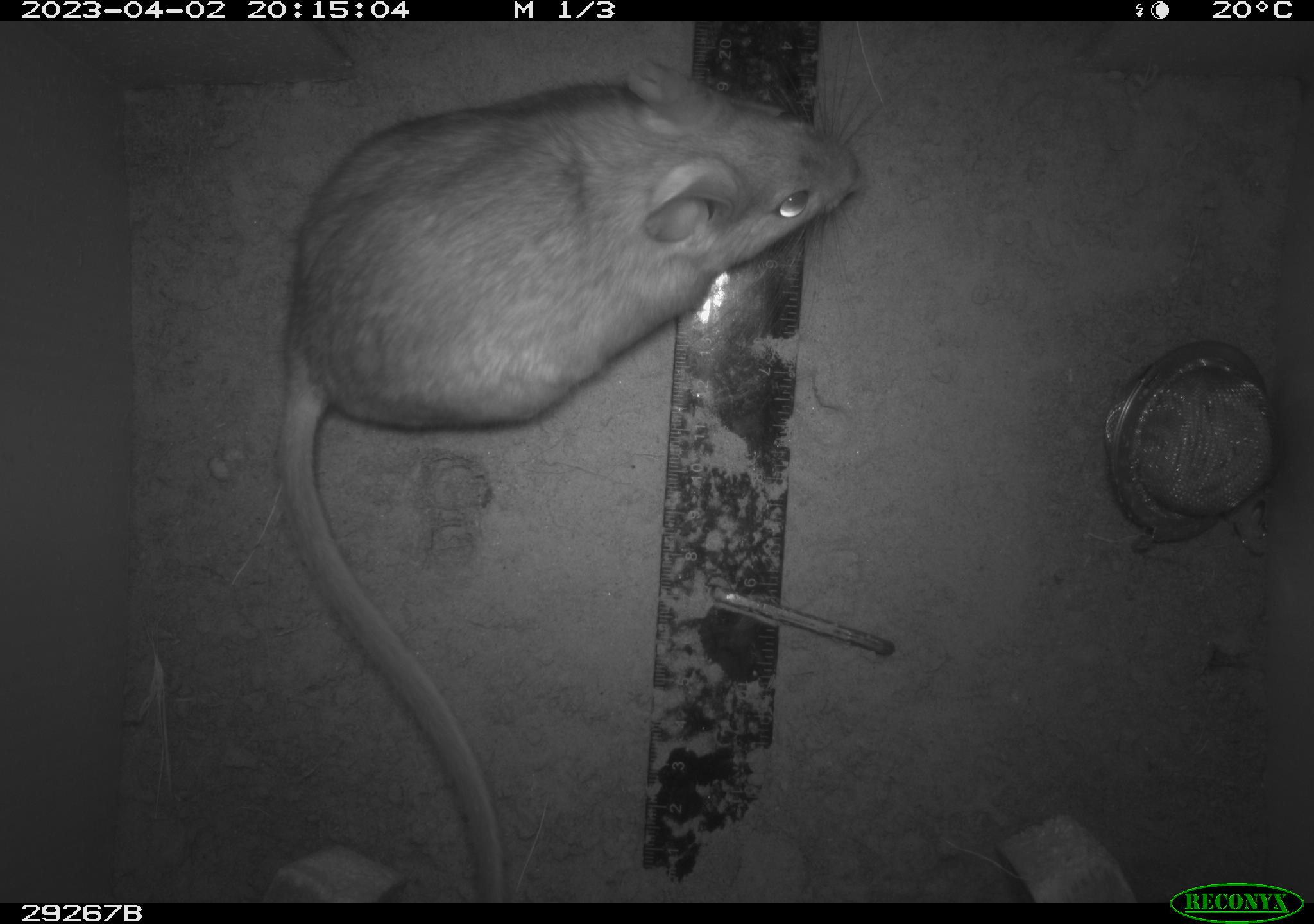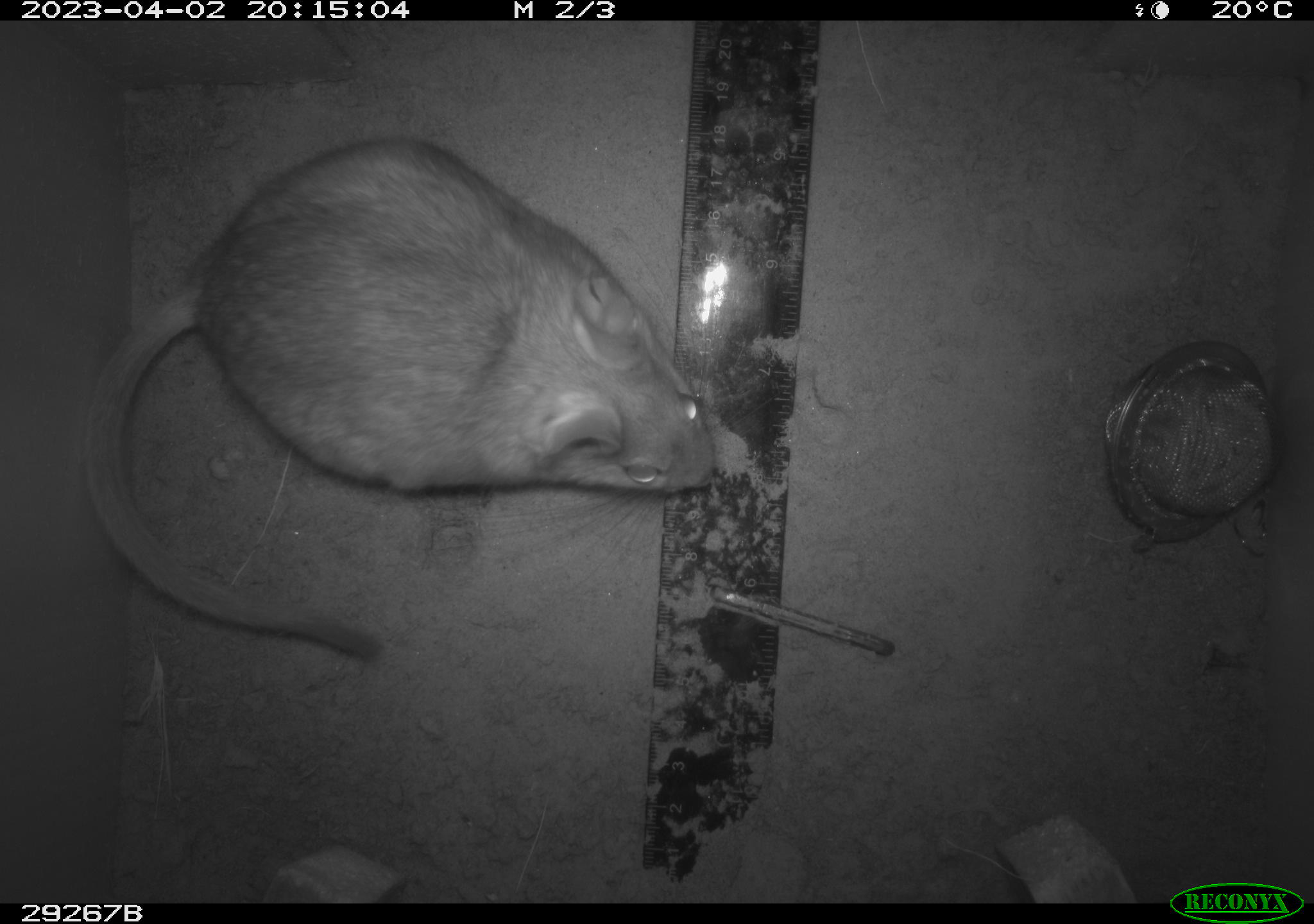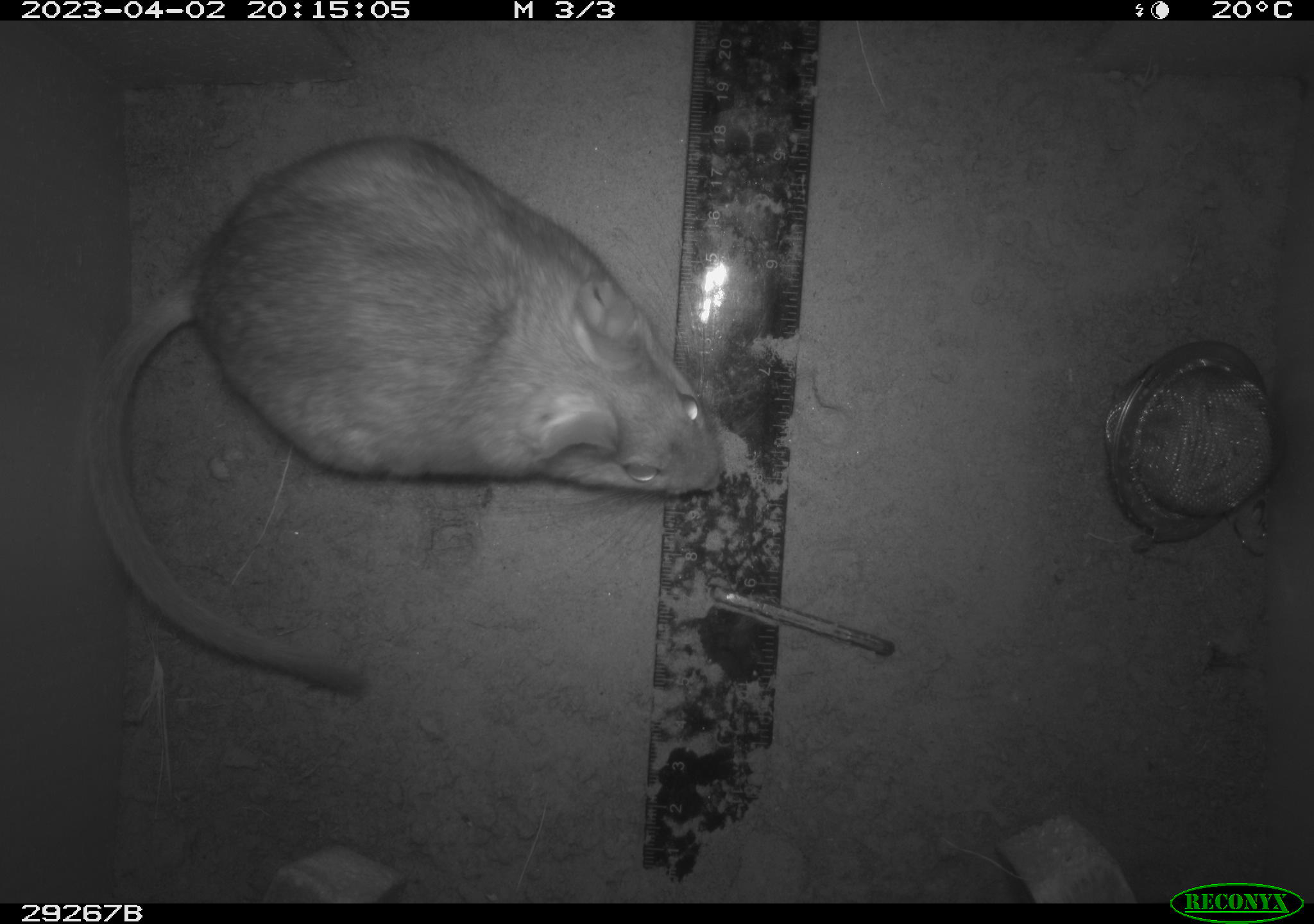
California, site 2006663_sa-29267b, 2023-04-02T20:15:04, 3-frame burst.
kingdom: Animalia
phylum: Chordata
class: Mammalia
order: Rodentia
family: Cricetidae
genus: Neotoma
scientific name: Neotoma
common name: pack rat or woodrat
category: neotoma species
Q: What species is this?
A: Neotoma species (pack rat or woodrat) (Neotoma).